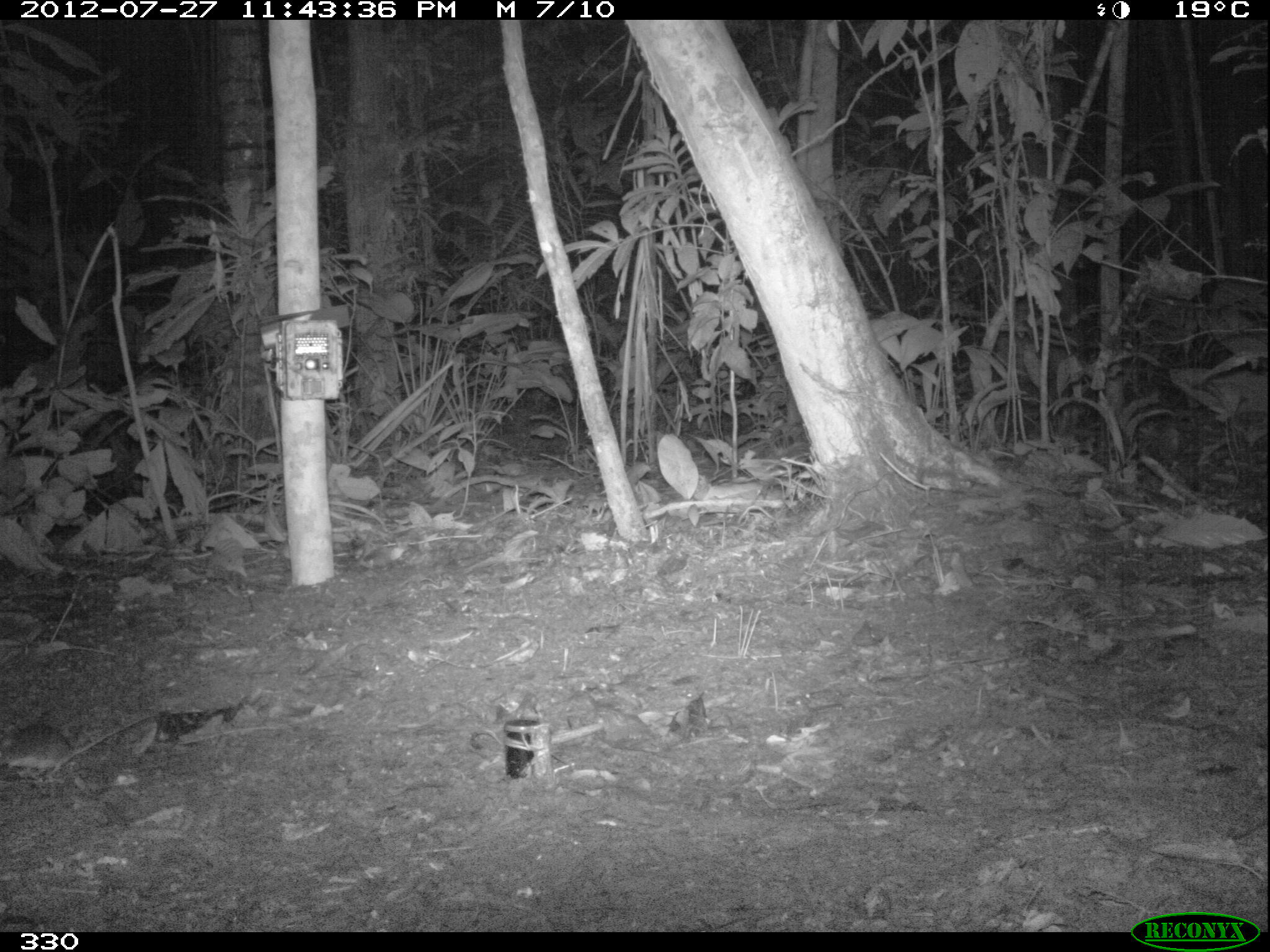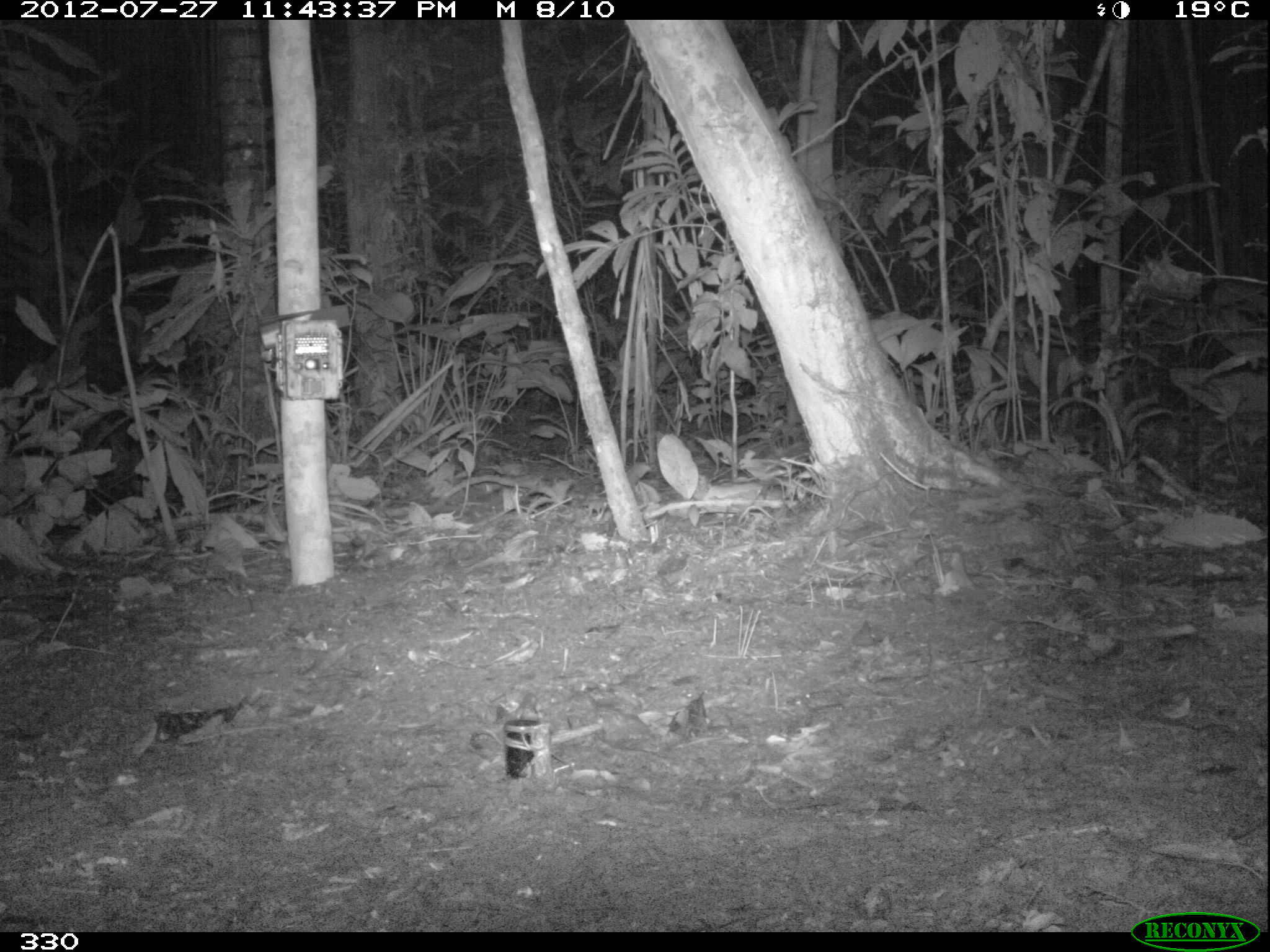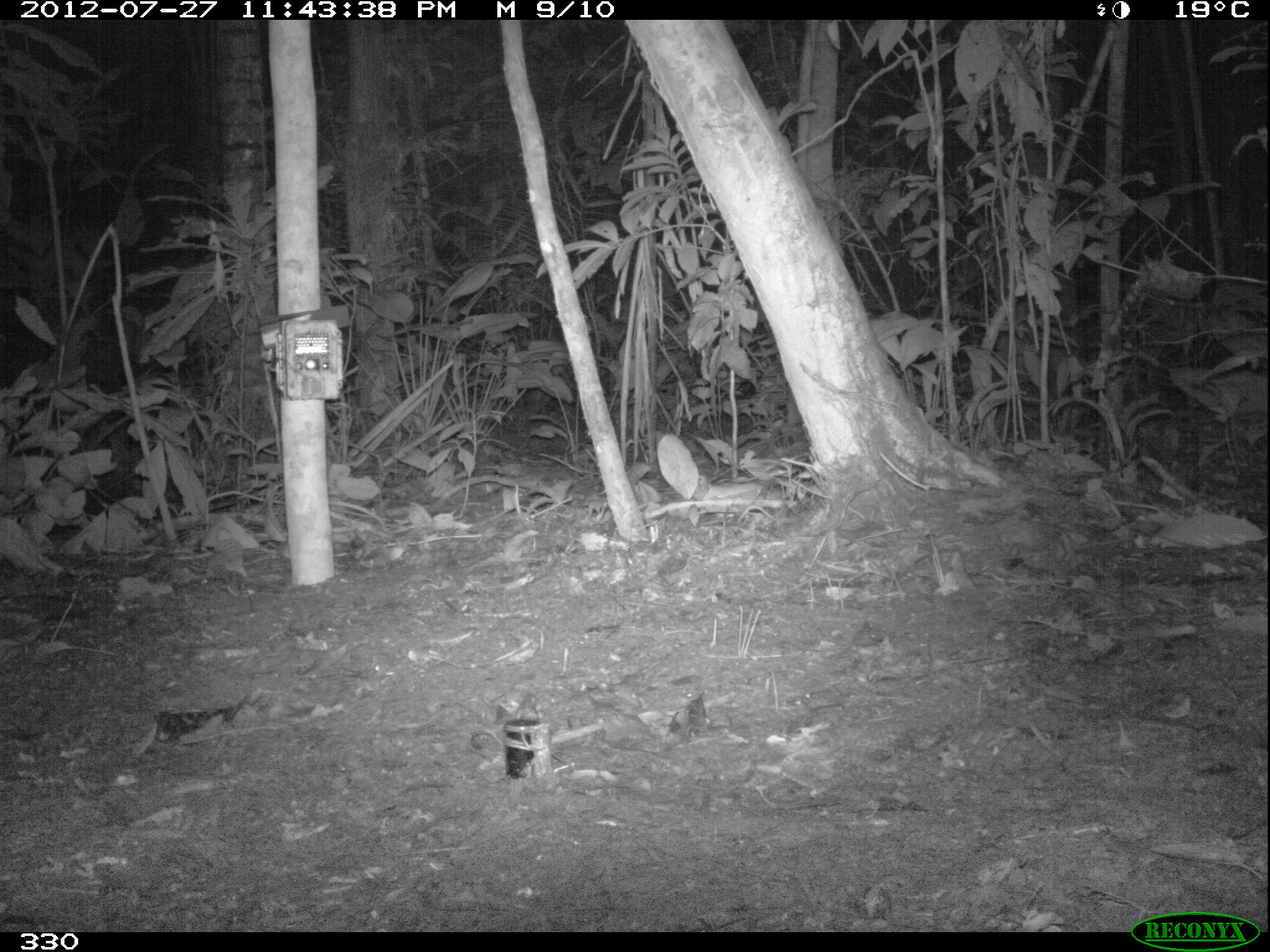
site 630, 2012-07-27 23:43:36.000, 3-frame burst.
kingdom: Animalia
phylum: Chordata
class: Mammalia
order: Rodentia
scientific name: Rodentia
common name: rodents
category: unknown rodent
Unknown rodent (rodents) (Rodentia).